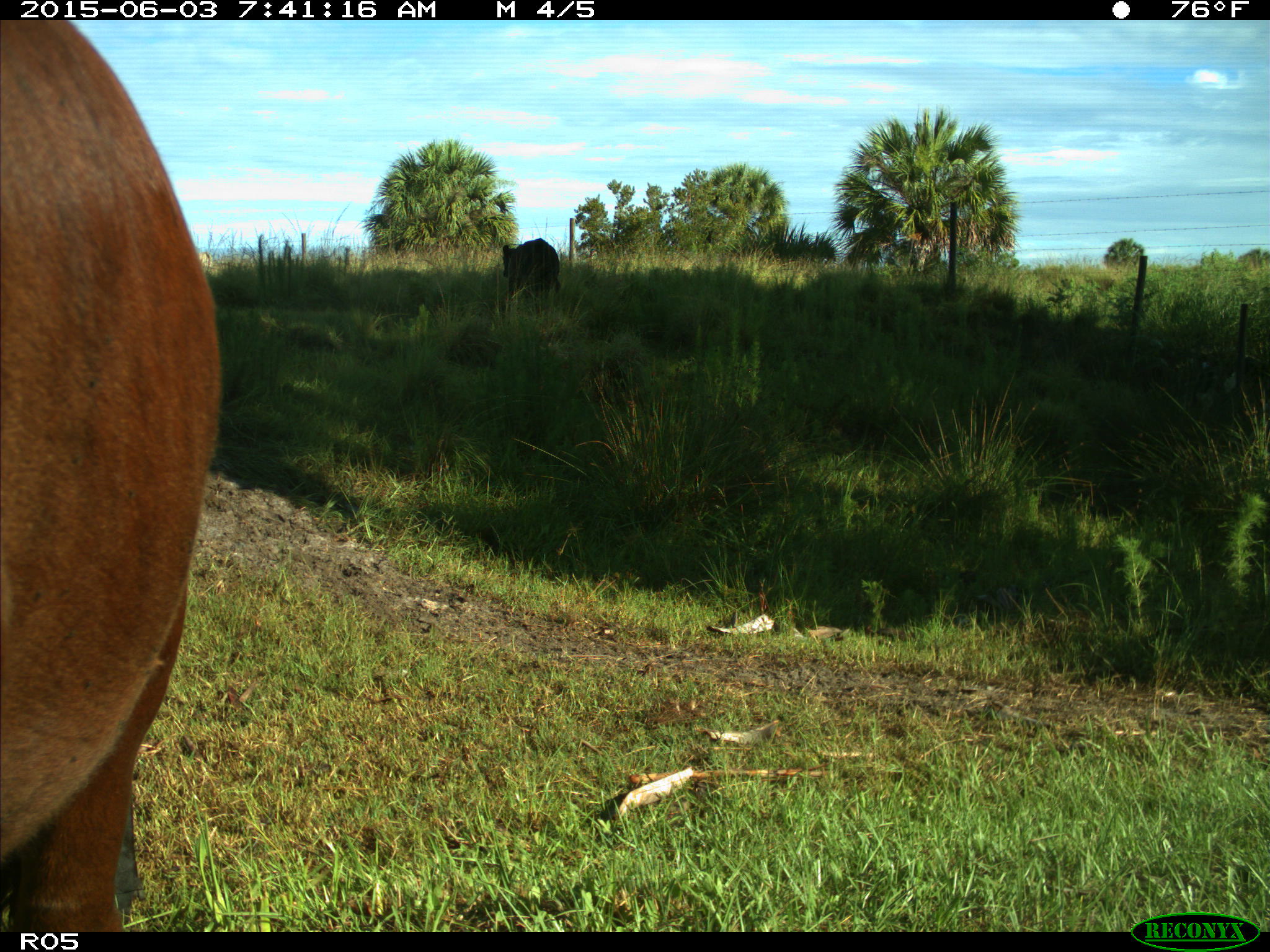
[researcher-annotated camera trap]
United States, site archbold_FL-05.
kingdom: Animalia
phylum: Chordata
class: Mammalia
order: Artiodactyla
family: Bovidae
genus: Bos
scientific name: Bos taurus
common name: domestic cow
Bos taurus (domestic cow).